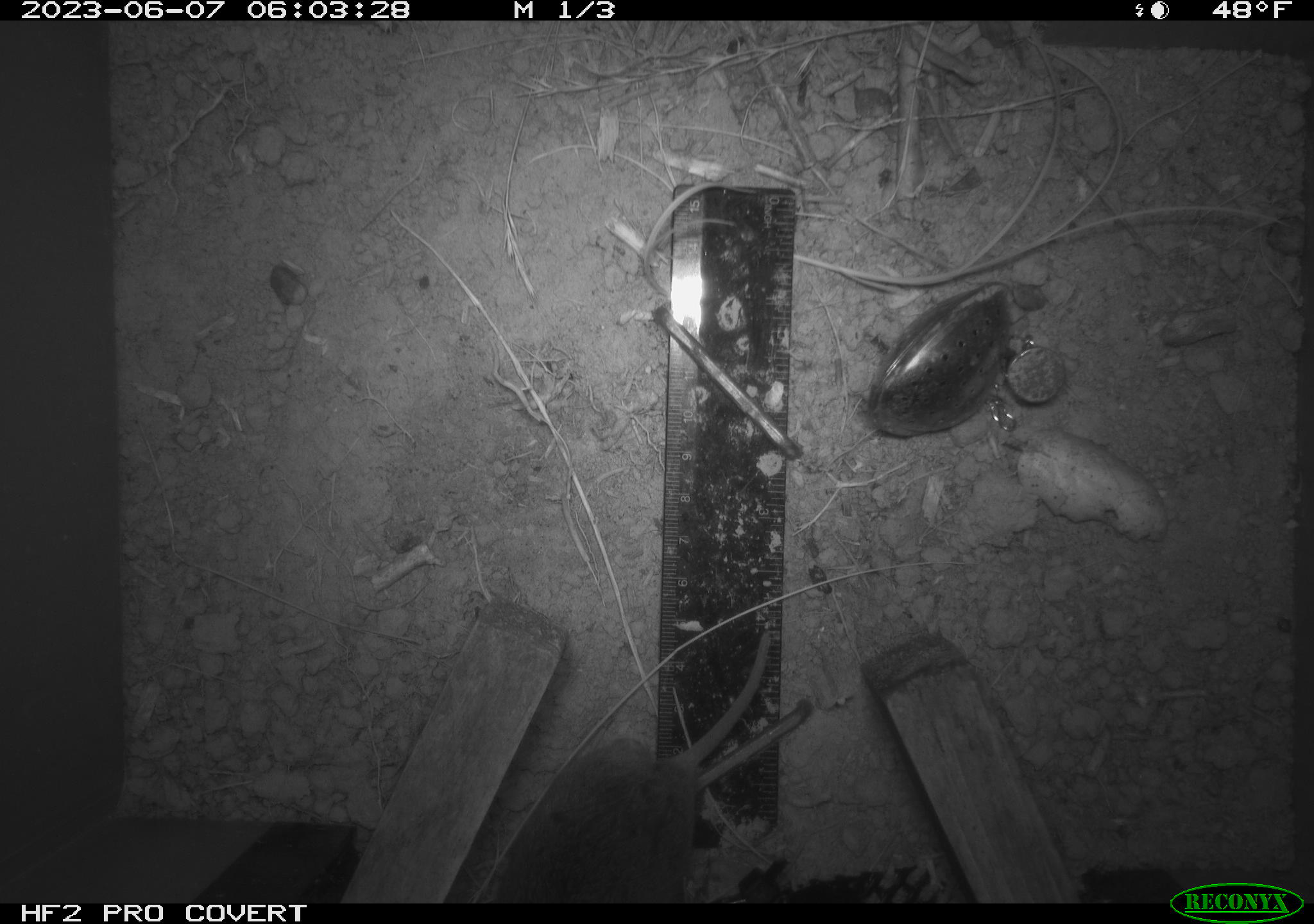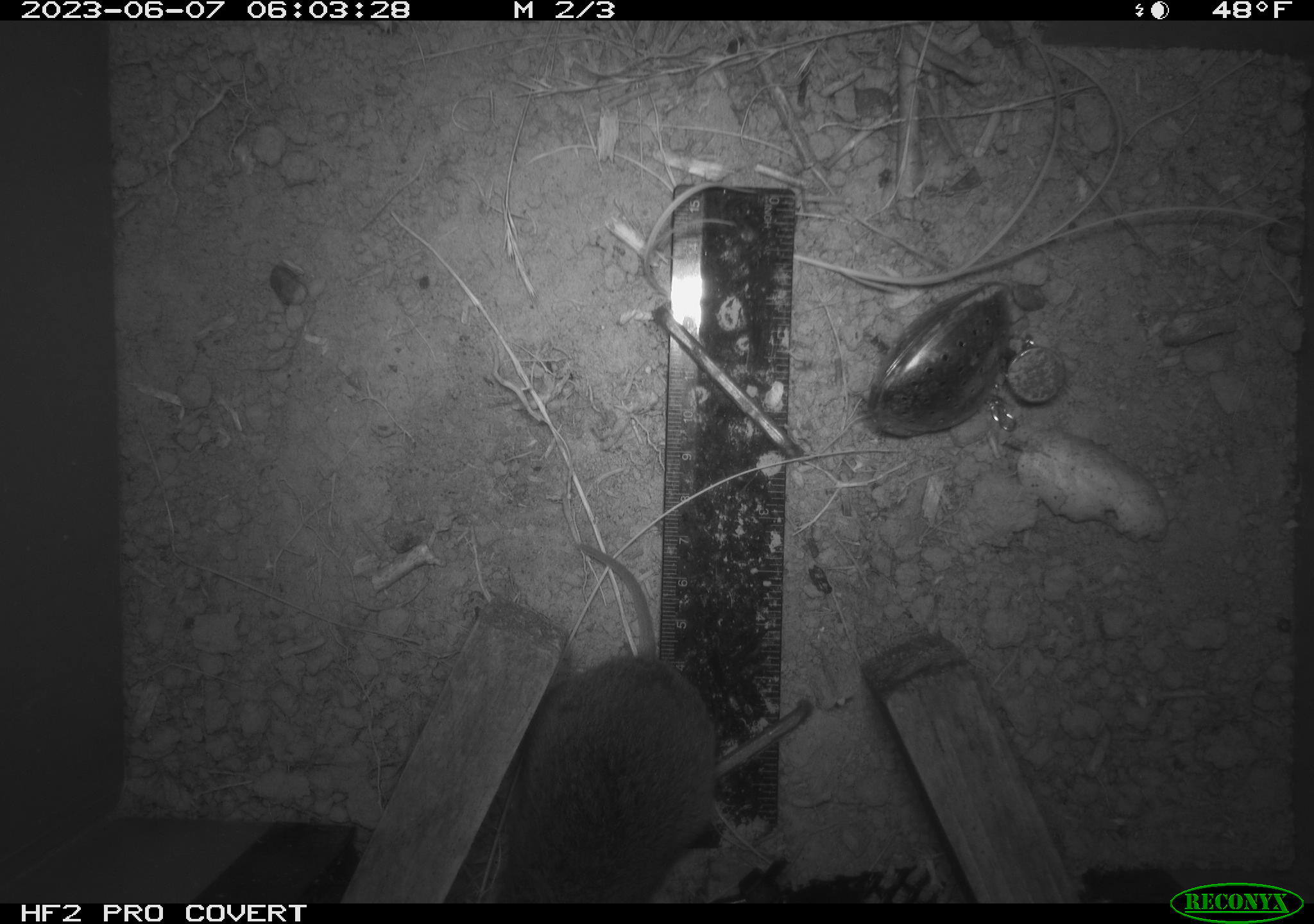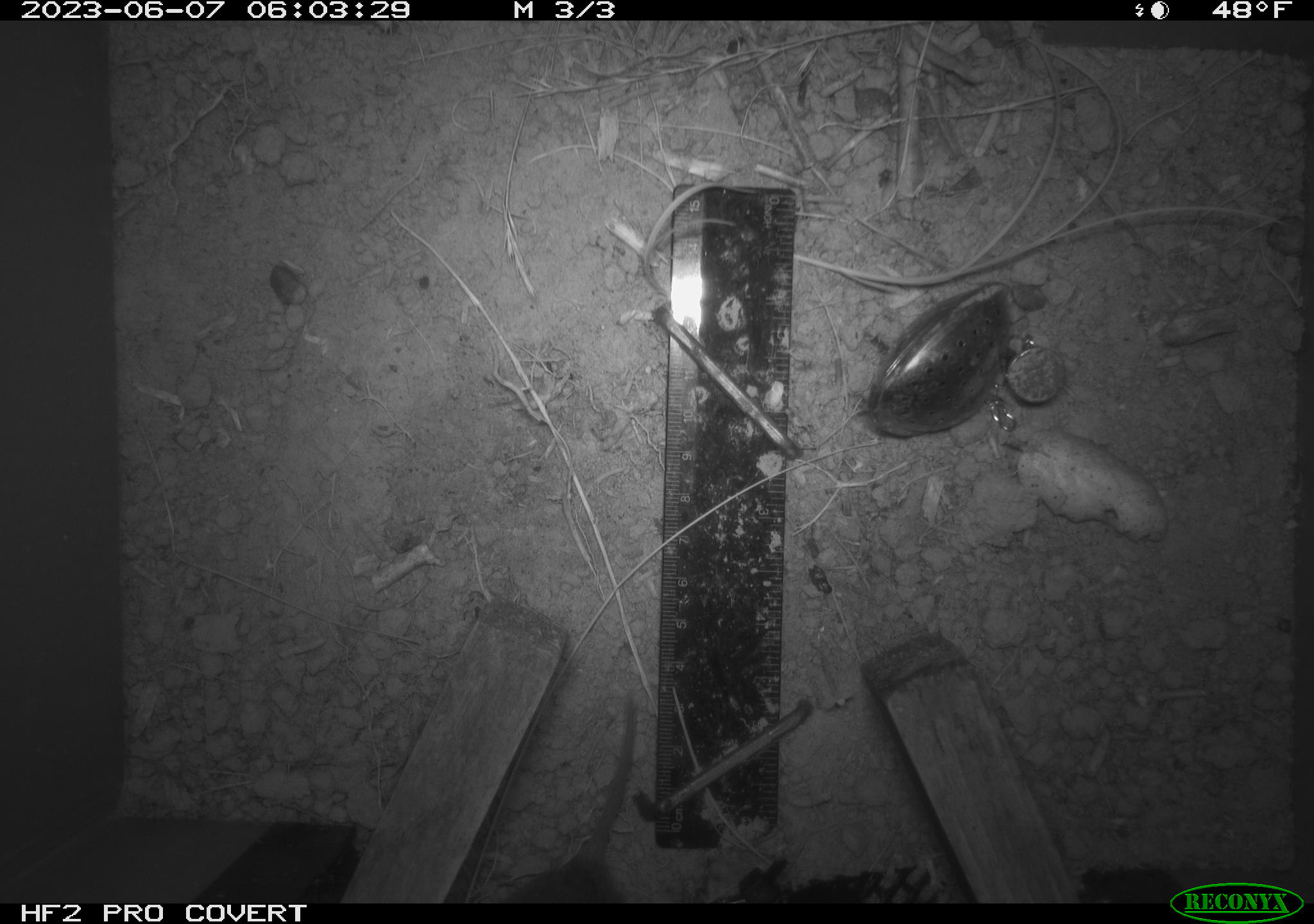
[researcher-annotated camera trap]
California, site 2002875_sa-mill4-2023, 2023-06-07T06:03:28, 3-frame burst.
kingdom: Animalia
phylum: Chordata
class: Mammalia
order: Rodentia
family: Cricetidae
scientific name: Arvicolinae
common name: voles, lemmings, and muskrats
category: arvicolinae subfamily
Arvicolinae subfamily (voles, lemmings, and muskrats) (Arvicolinae).